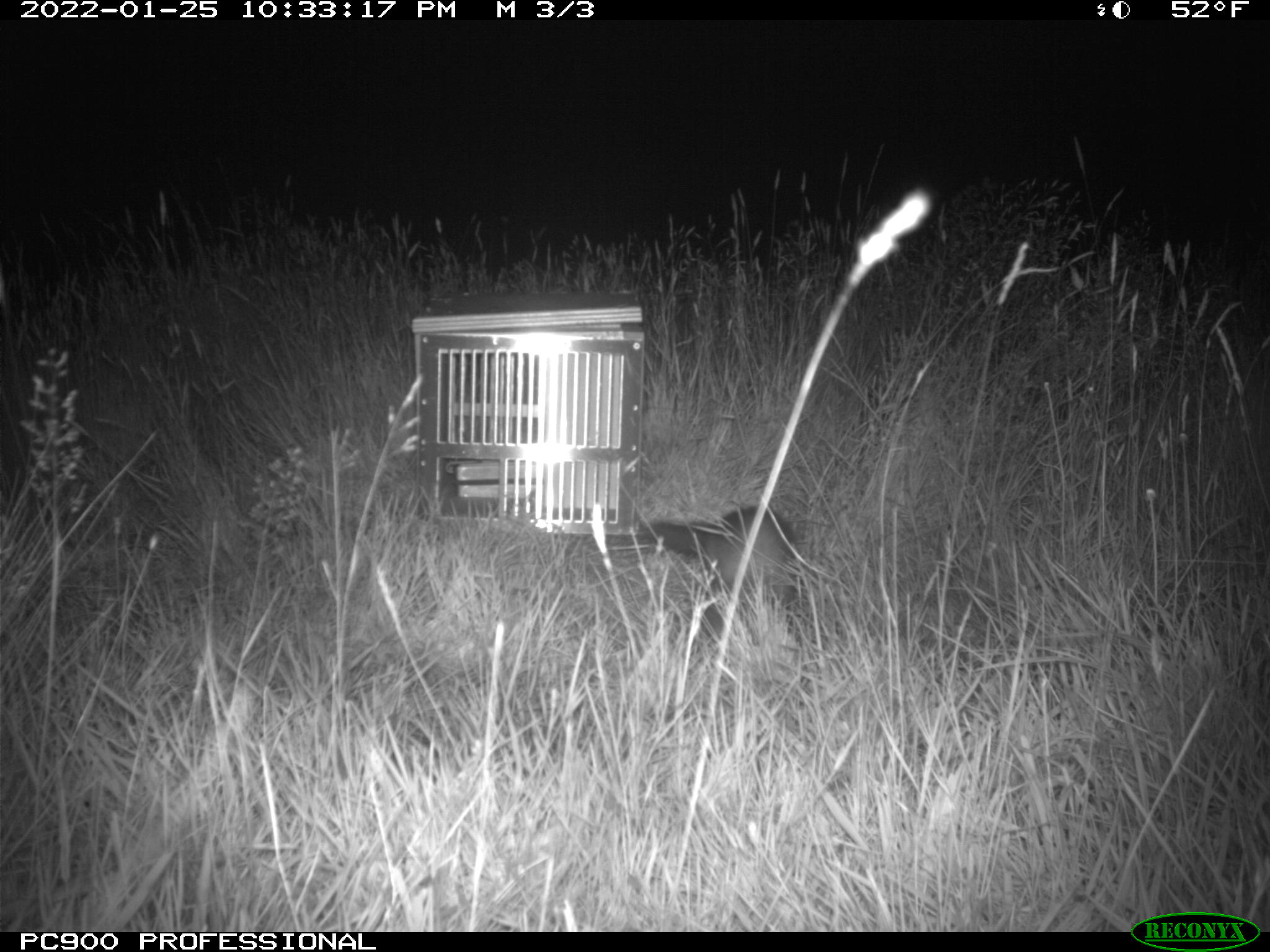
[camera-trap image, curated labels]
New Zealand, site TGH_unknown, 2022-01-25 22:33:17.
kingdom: Animalia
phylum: Chordata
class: Mammalia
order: Carnivora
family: Mustelidae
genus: Mustela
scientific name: Mustela furo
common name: ferret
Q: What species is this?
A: Ferret (Mustela furo).